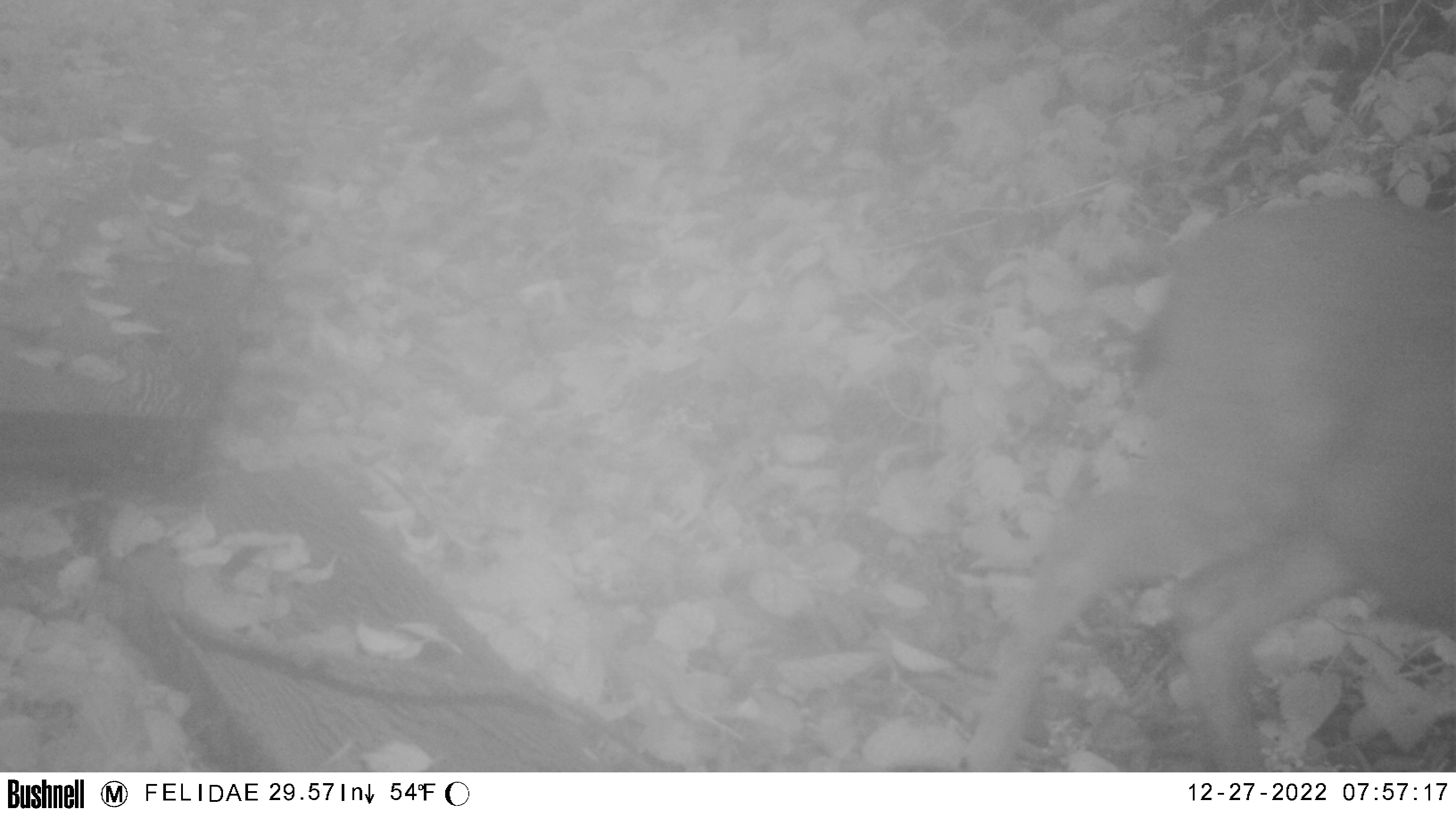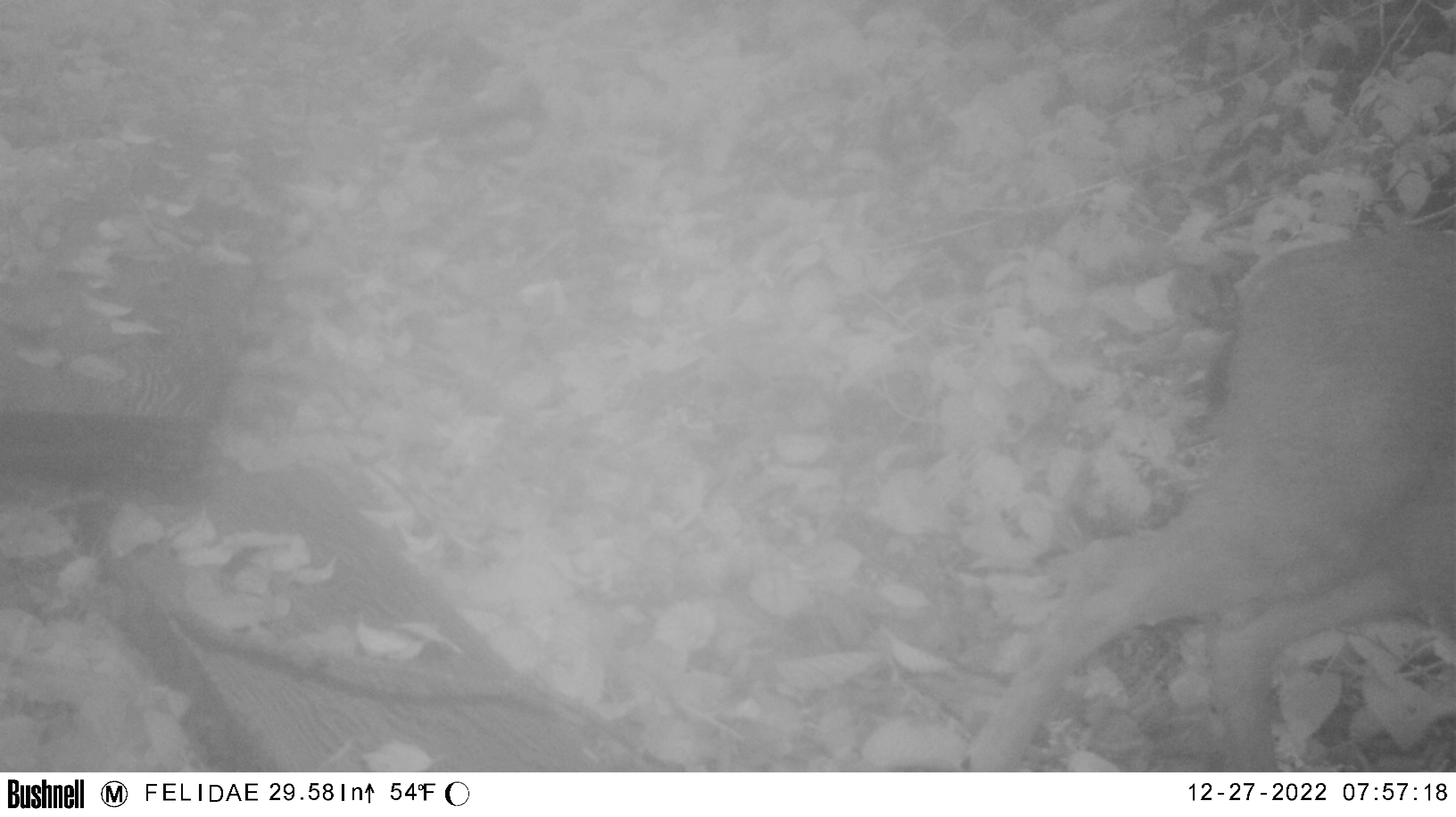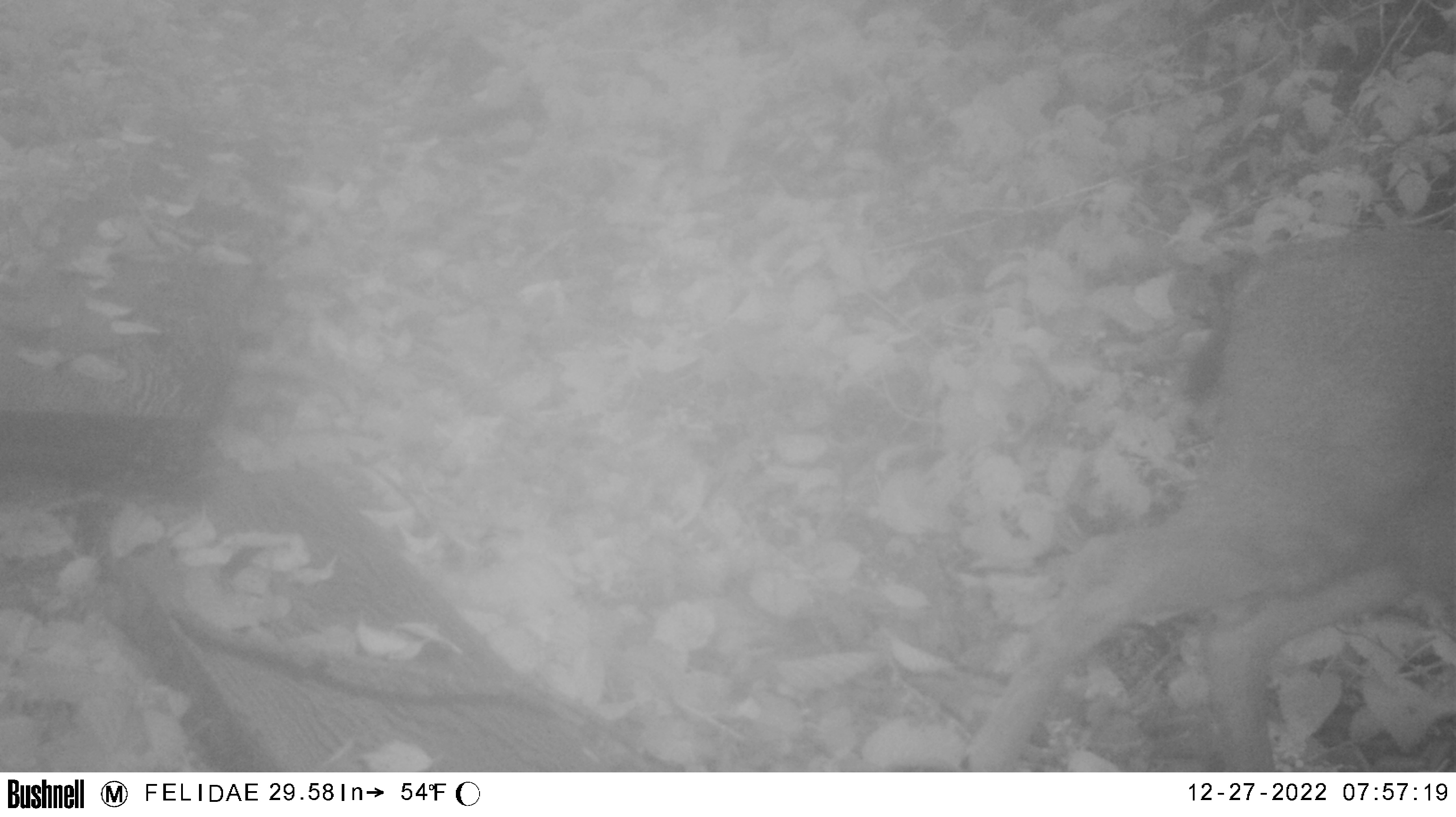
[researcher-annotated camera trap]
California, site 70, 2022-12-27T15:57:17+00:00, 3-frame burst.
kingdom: Animalia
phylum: Chordata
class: Mammalia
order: Artiodactyla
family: Cervidae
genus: Odocoileus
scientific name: Odocoileus hemionus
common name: mule deer